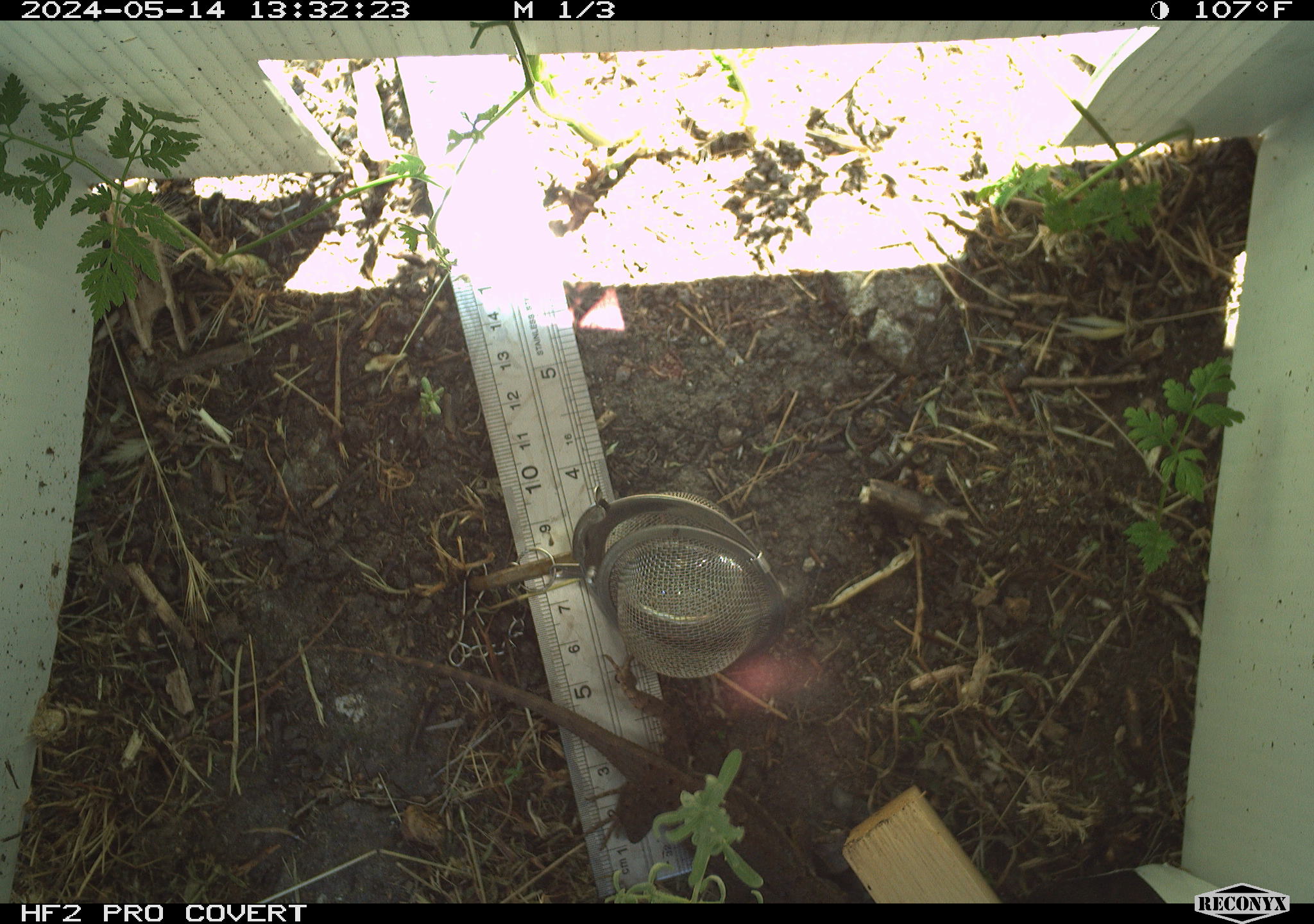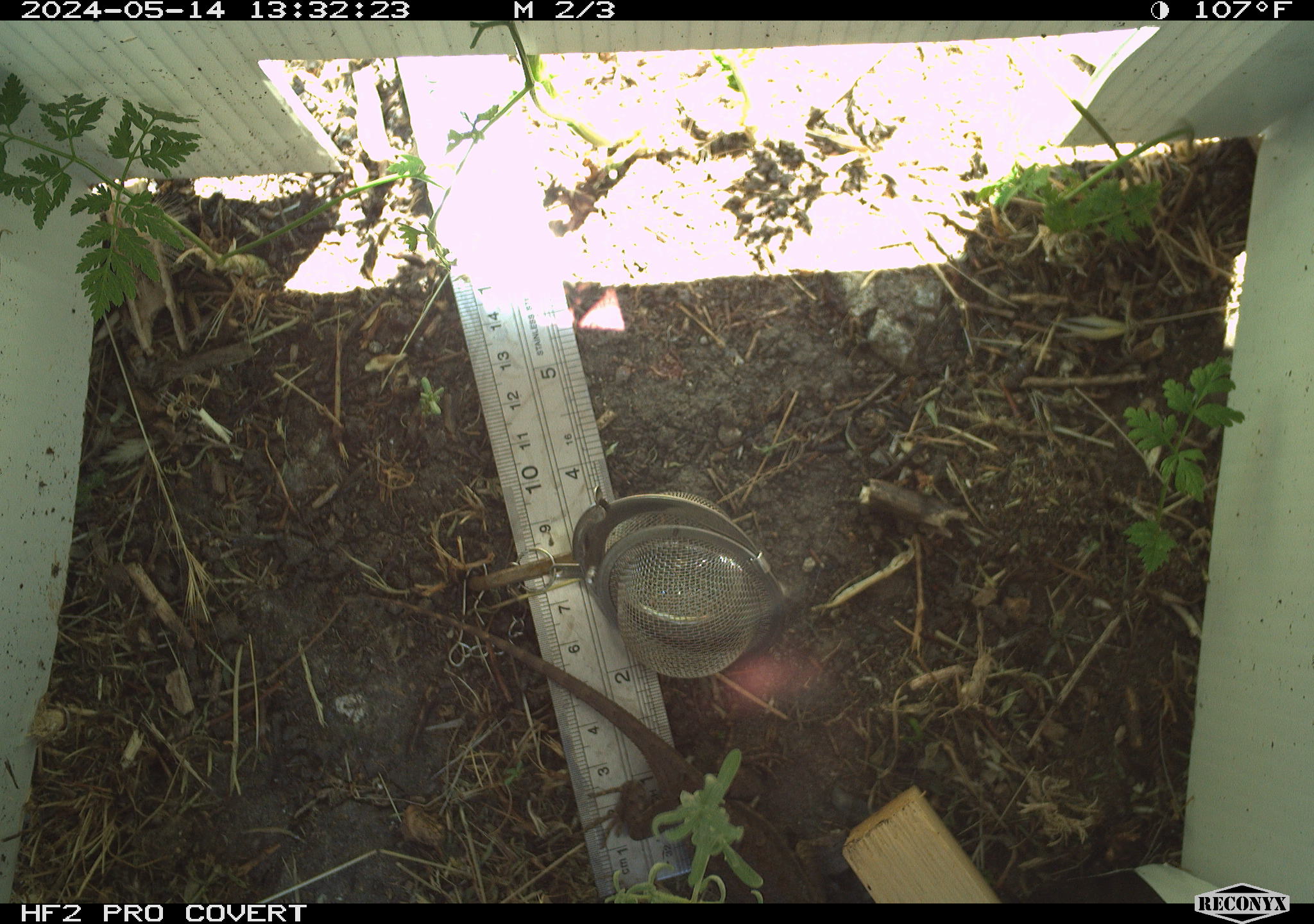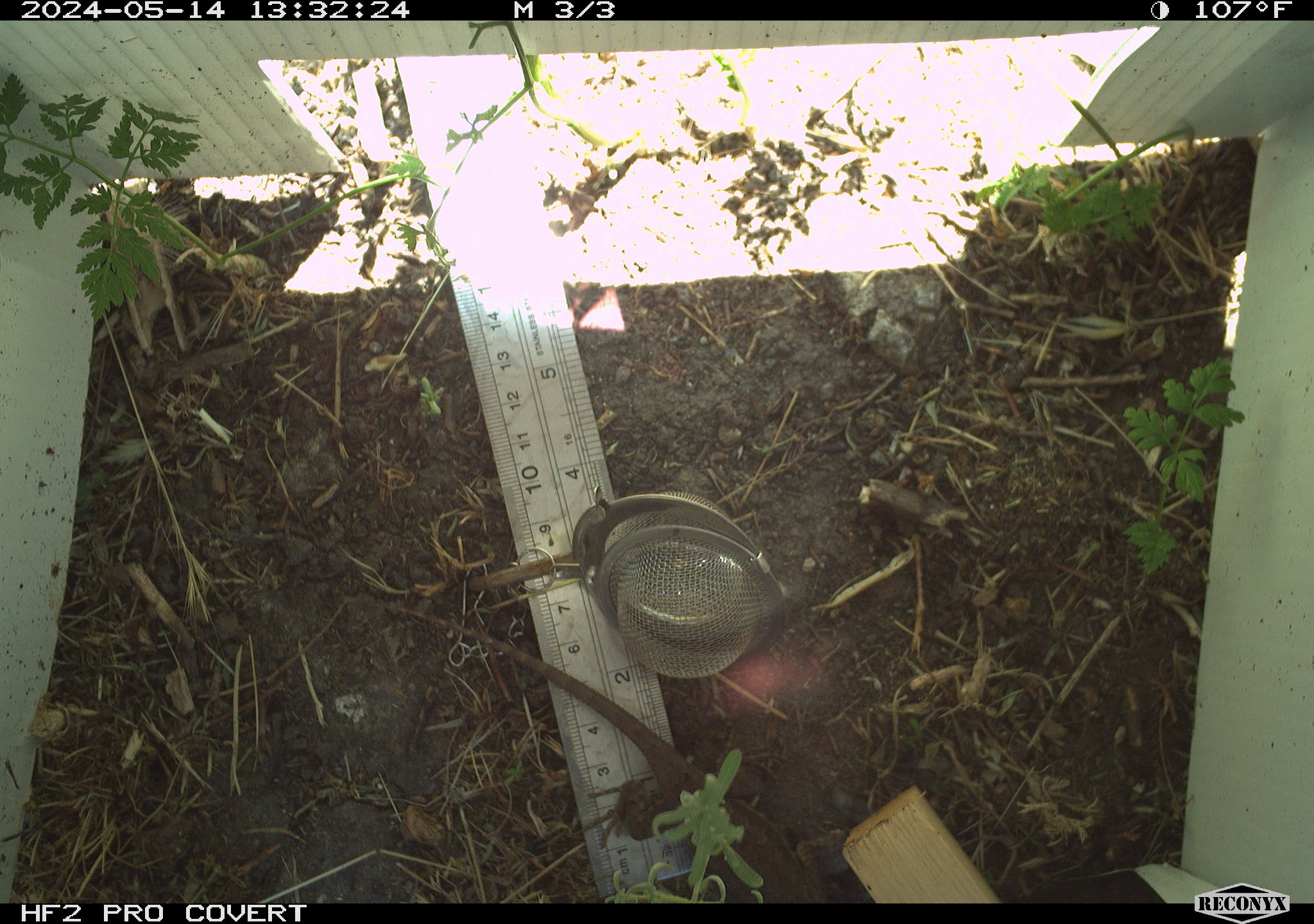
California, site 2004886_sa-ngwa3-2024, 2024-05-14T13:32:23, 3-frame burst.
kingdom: Animalia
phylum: Chordata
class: Reptilia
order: Squamata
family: Phrynosomatidae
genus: Sceloporus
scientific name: Sceloporus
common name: spiny lizards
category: sceloporus species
Sceloporus species (spiny lizards) (Sceloporus).